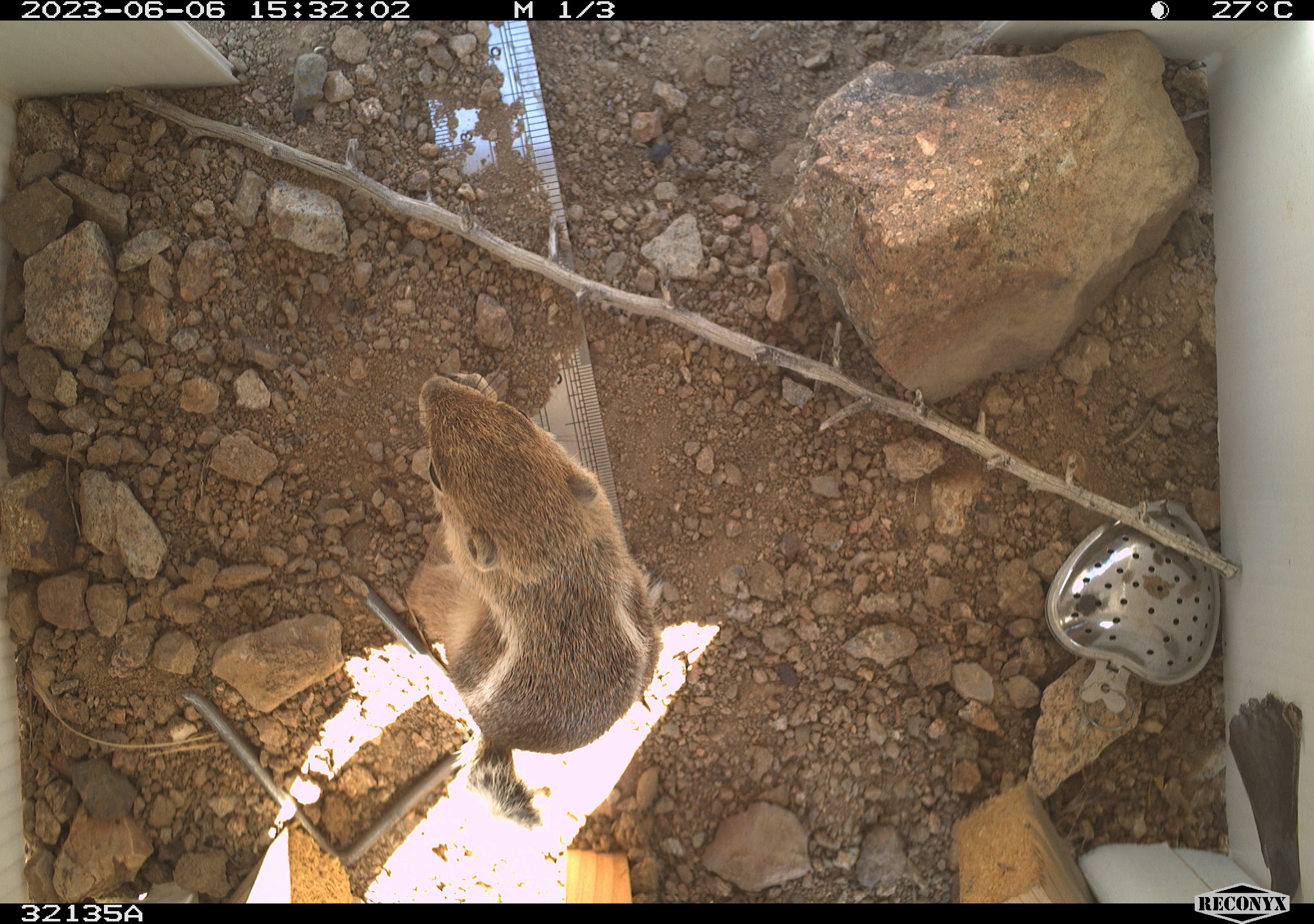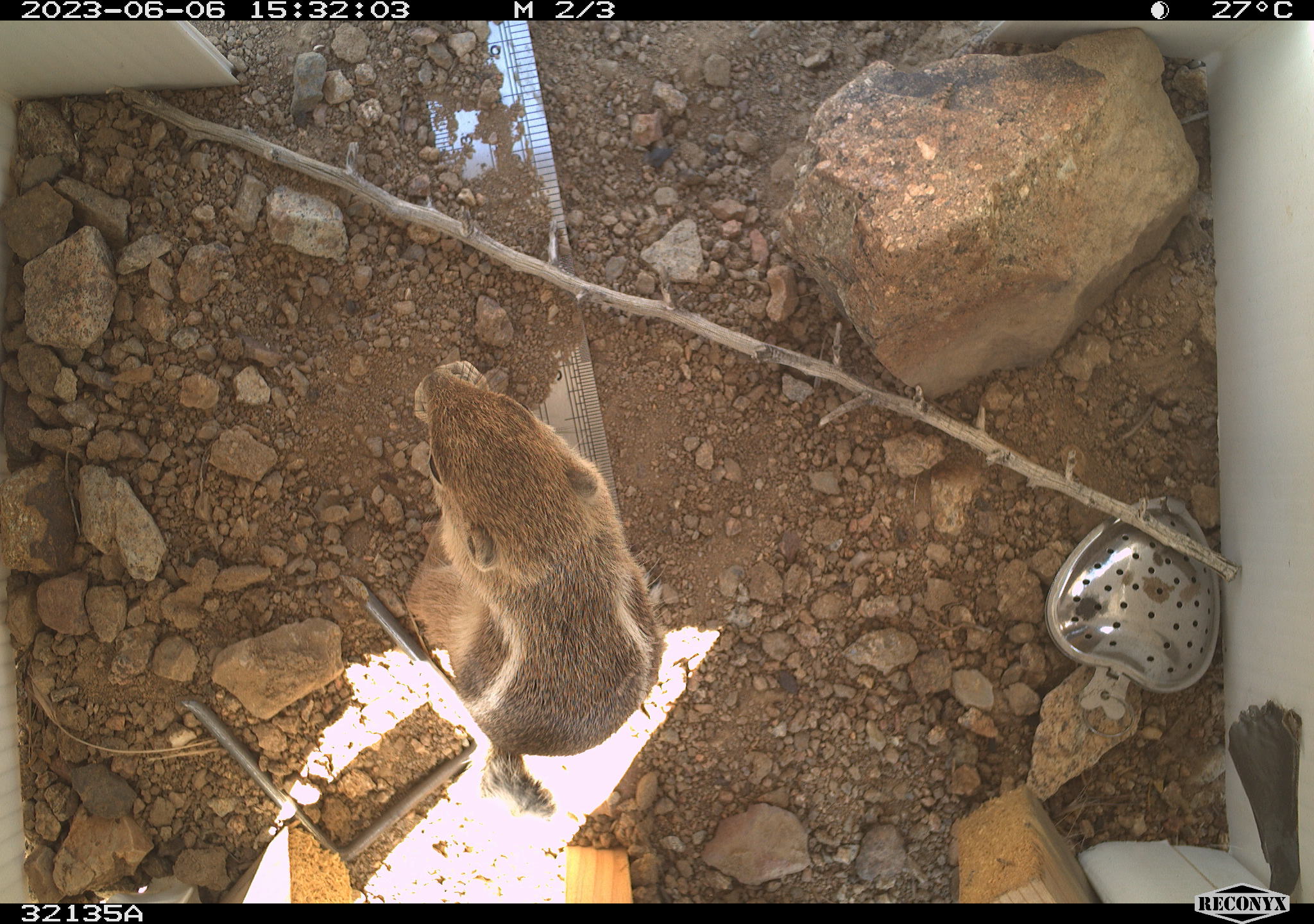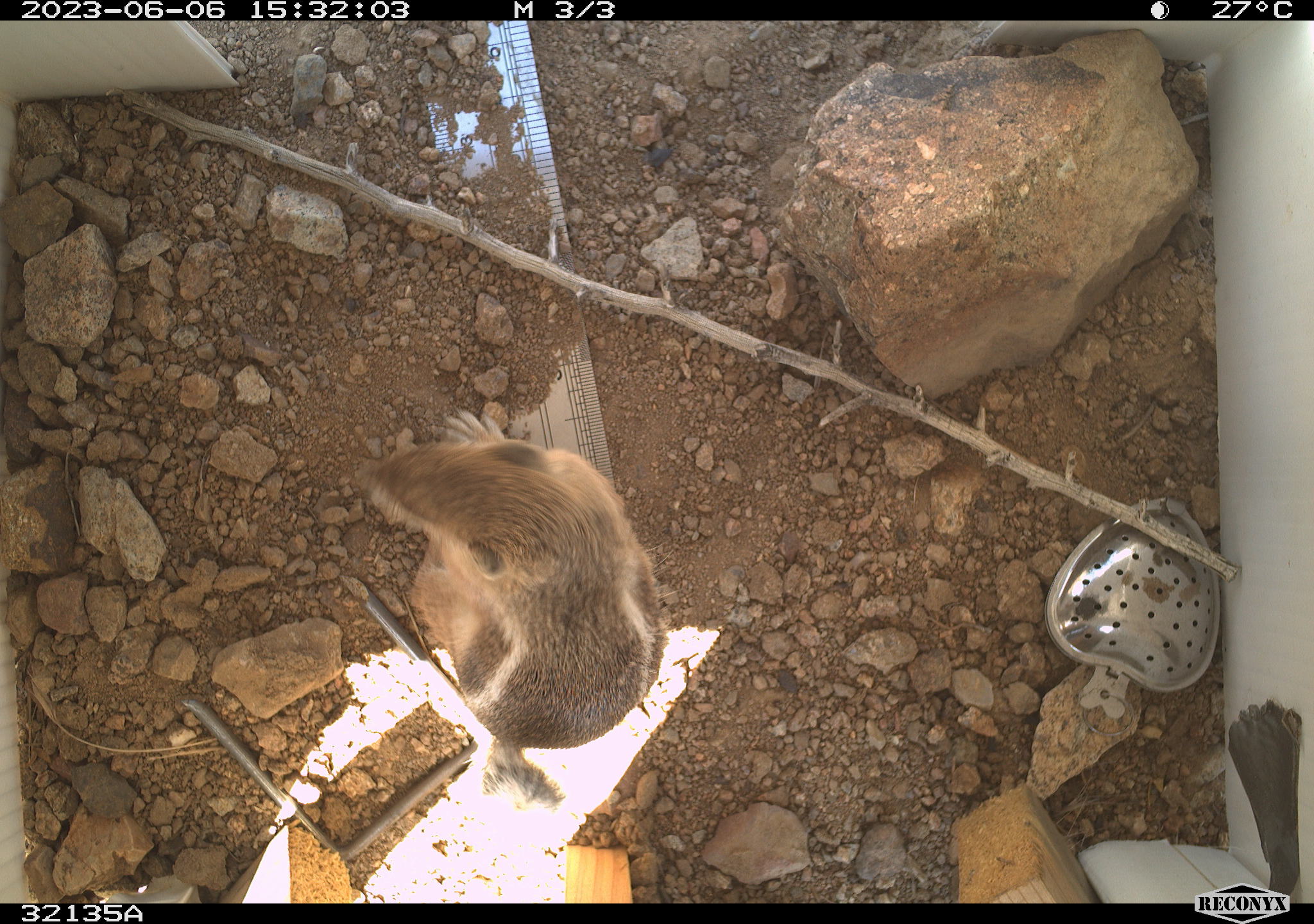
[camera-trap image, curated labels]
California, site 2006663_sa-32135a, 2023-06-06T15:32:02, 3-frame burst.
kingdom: Animalia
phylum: Chordata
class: Mammalia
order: Rodentia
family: Sciuridae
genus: Ammospermophilus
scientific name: Ammospermophilus leucurus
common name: white-tailed antelope squirrel